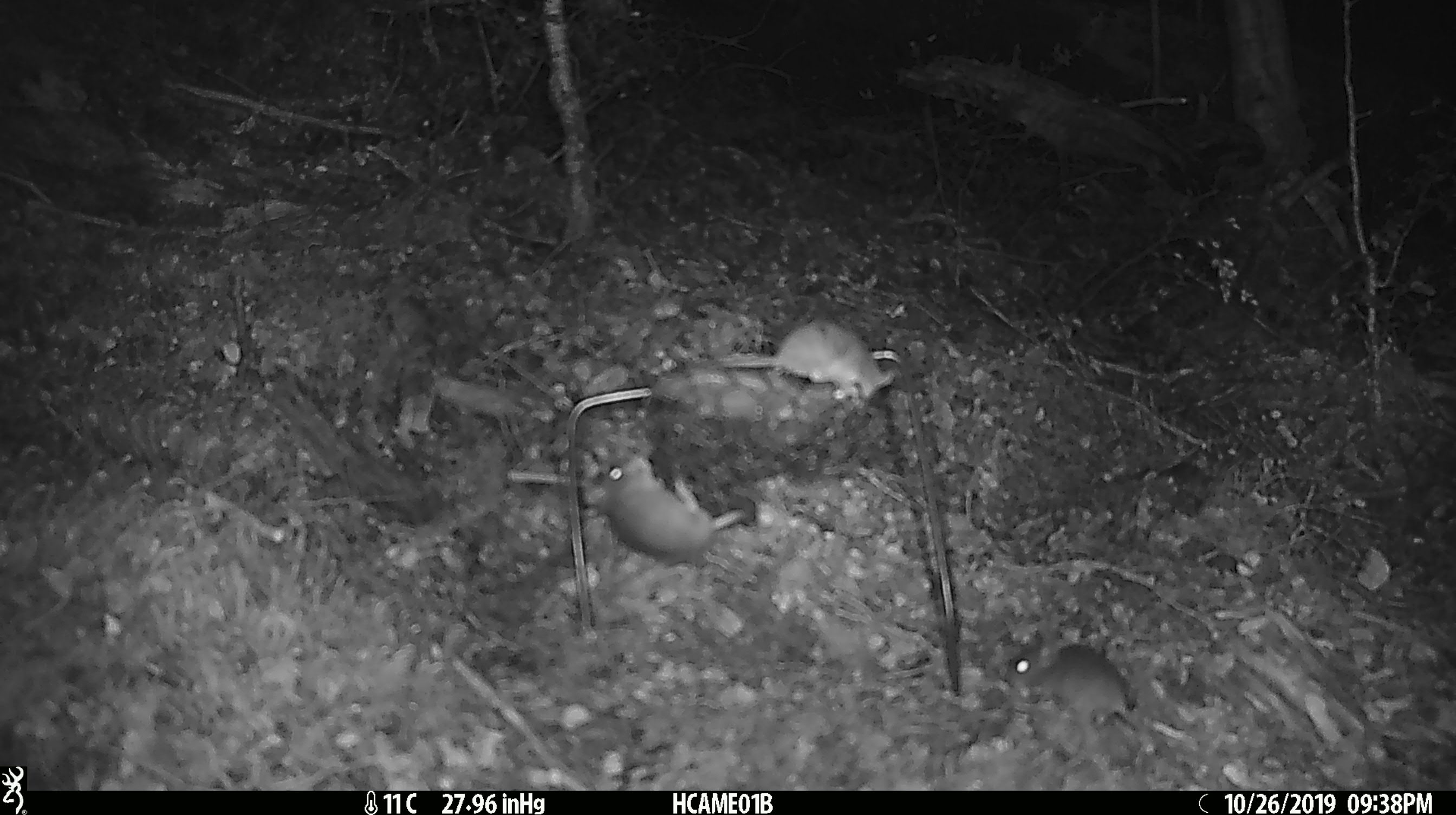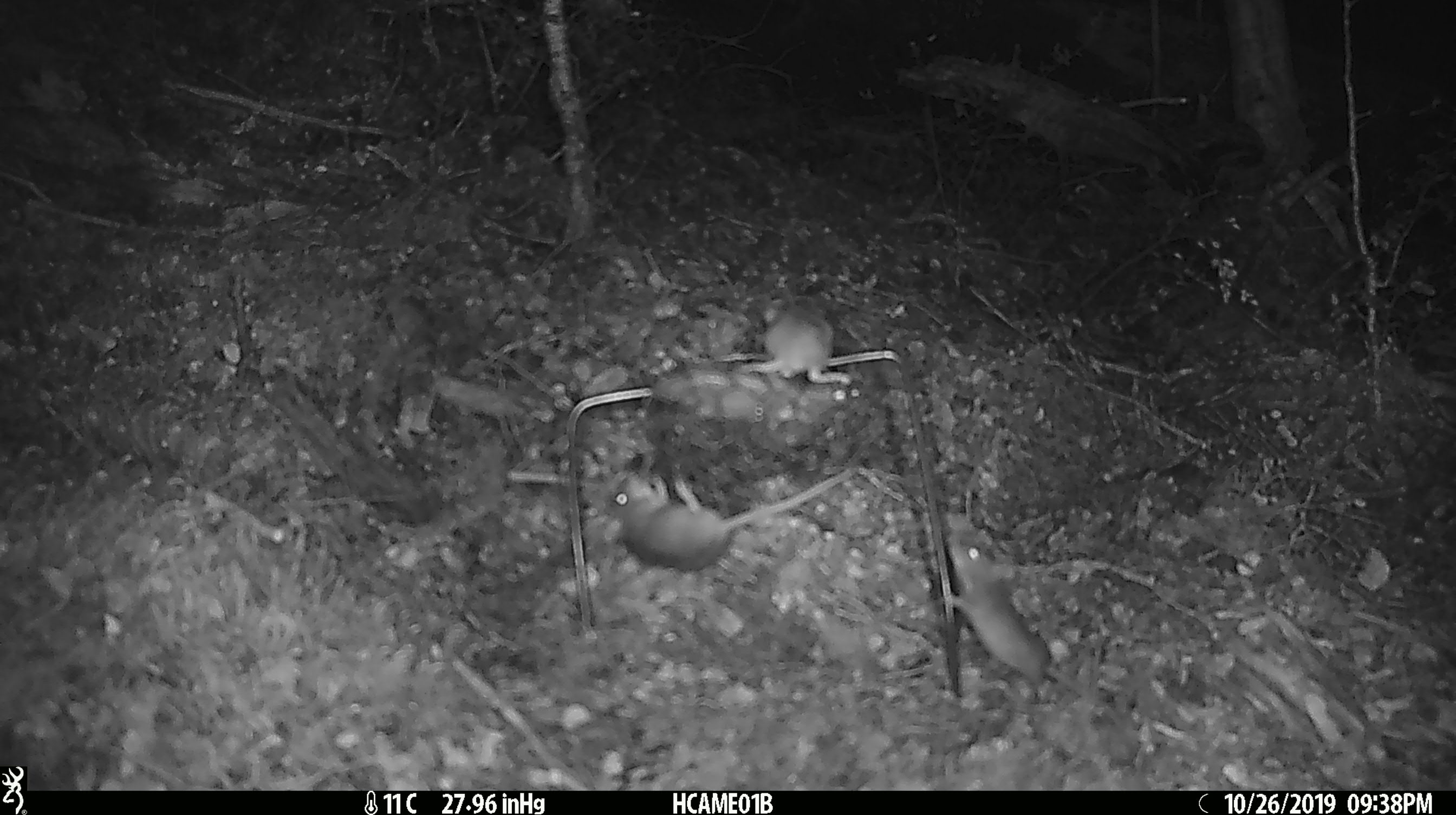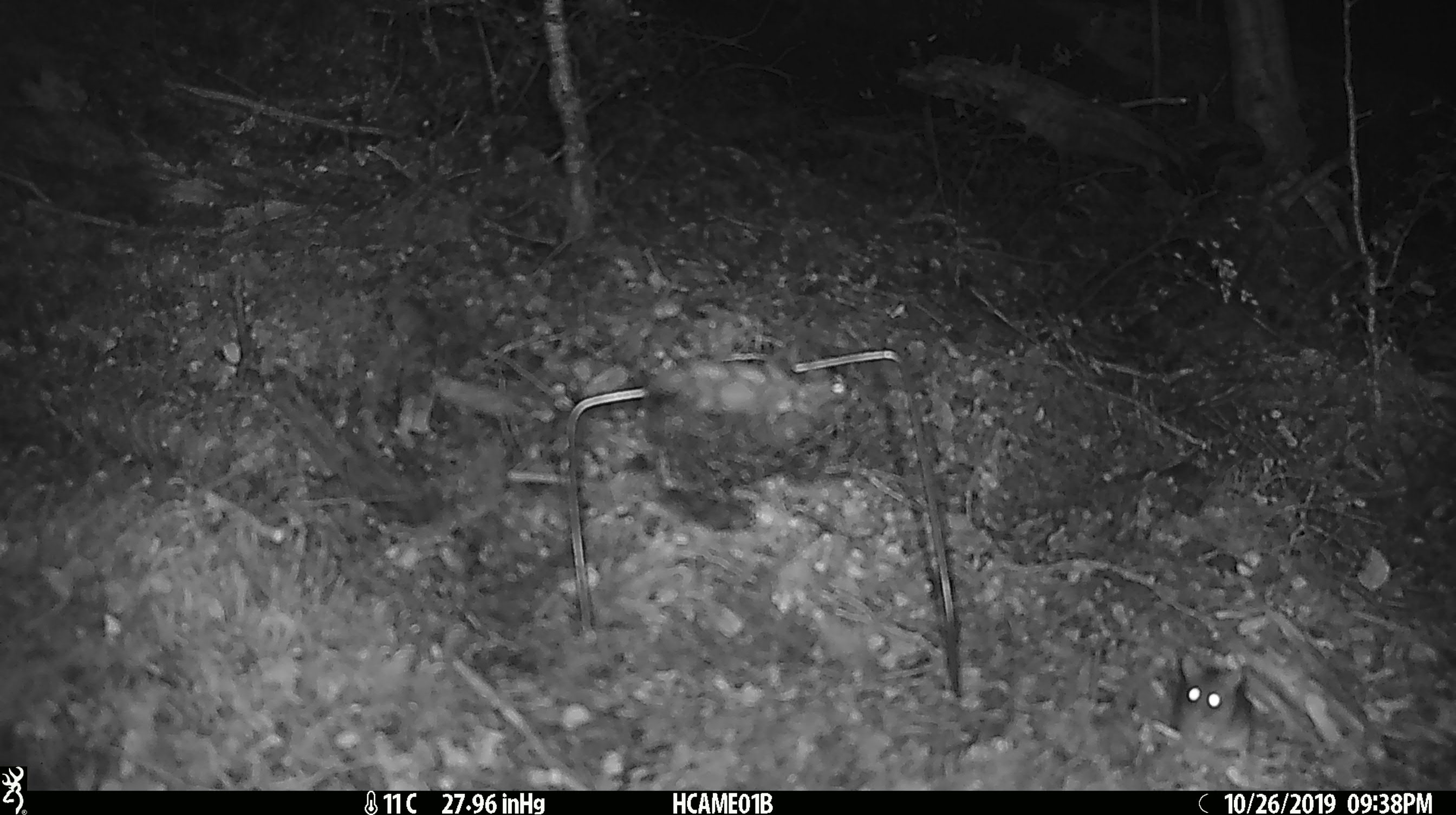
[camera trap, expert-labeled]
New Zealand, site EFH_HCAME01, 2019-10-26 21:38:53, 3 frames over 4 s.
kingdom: Animalia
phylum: Chordata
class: Mammalia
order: Rodentia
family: Muridae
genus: Mus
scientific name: Mus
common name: mouse